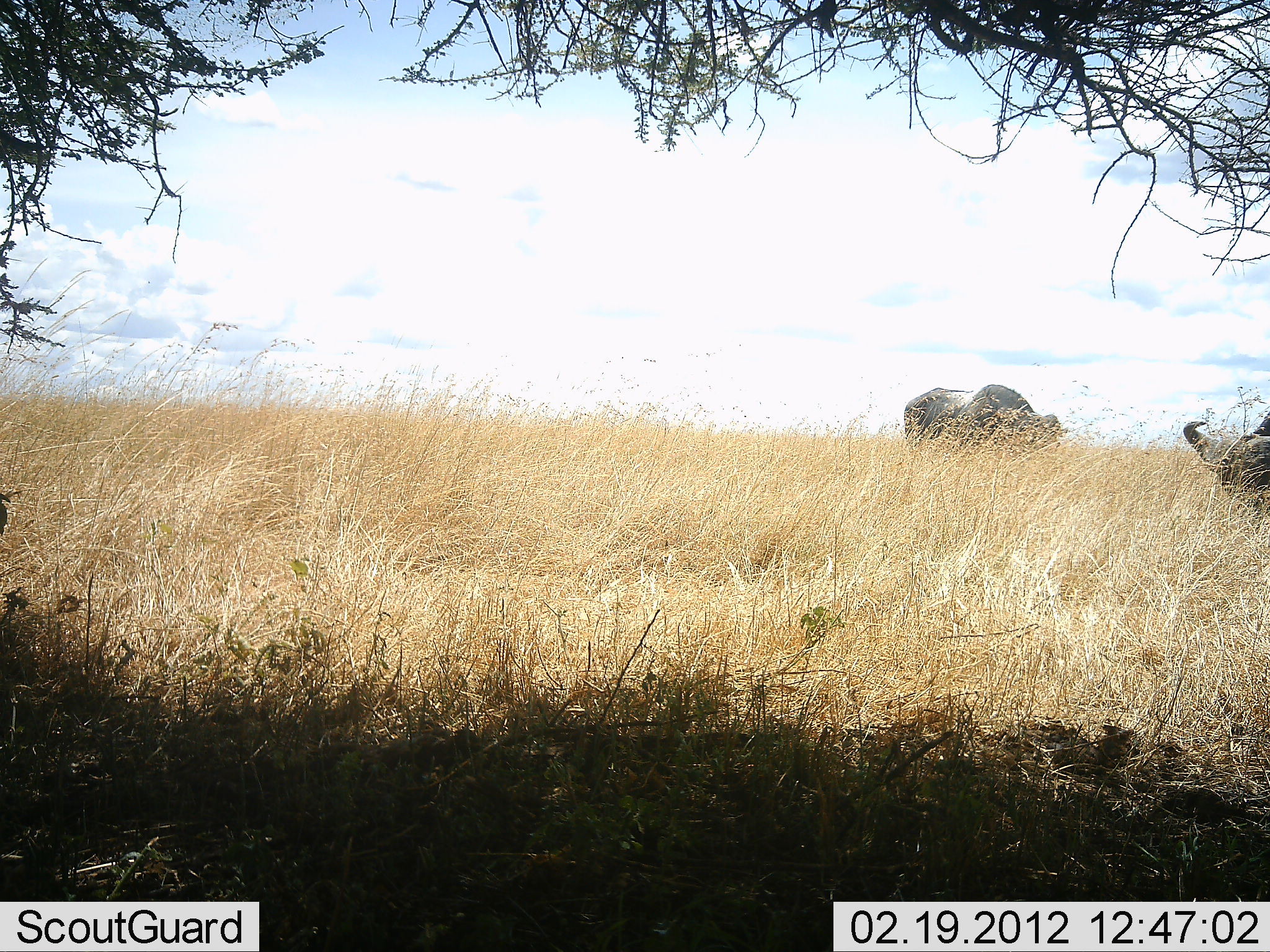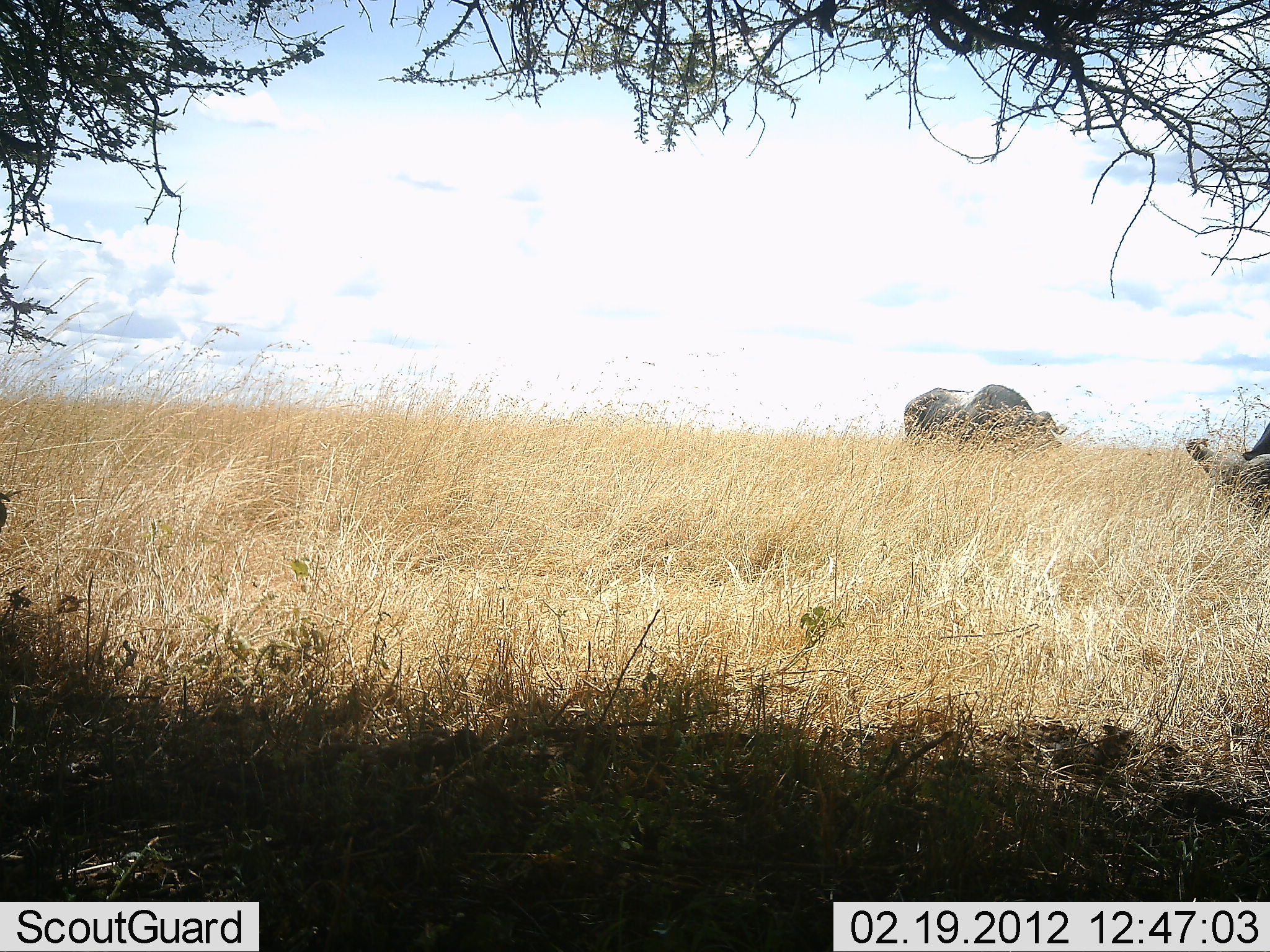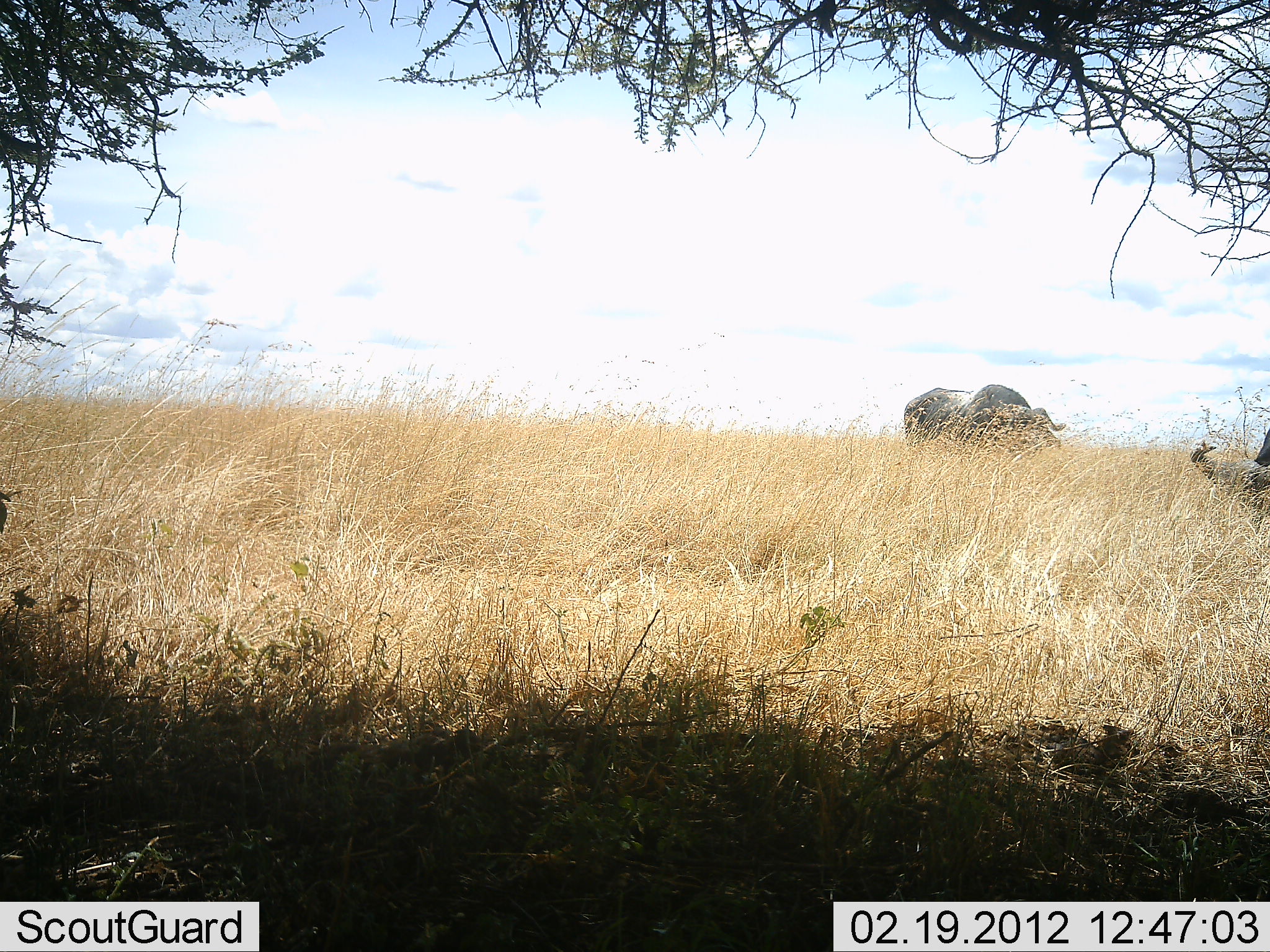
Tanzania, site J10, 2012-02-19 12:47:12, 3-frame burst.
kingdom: Animalia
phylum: Chordata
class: Mammalia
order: Artiodactyla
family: Bovidae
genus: Syncerus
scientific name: Syncerus caffer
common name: cape buffalo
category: buffalo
Buffalo (cape buffalo) (Syncerus caffer), count 2. Behavior (volunteer vote fractions): standing 27%, resting 0%, moving 0%, interacting 0%. Young present (vote fraction): 0%. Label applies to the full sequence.